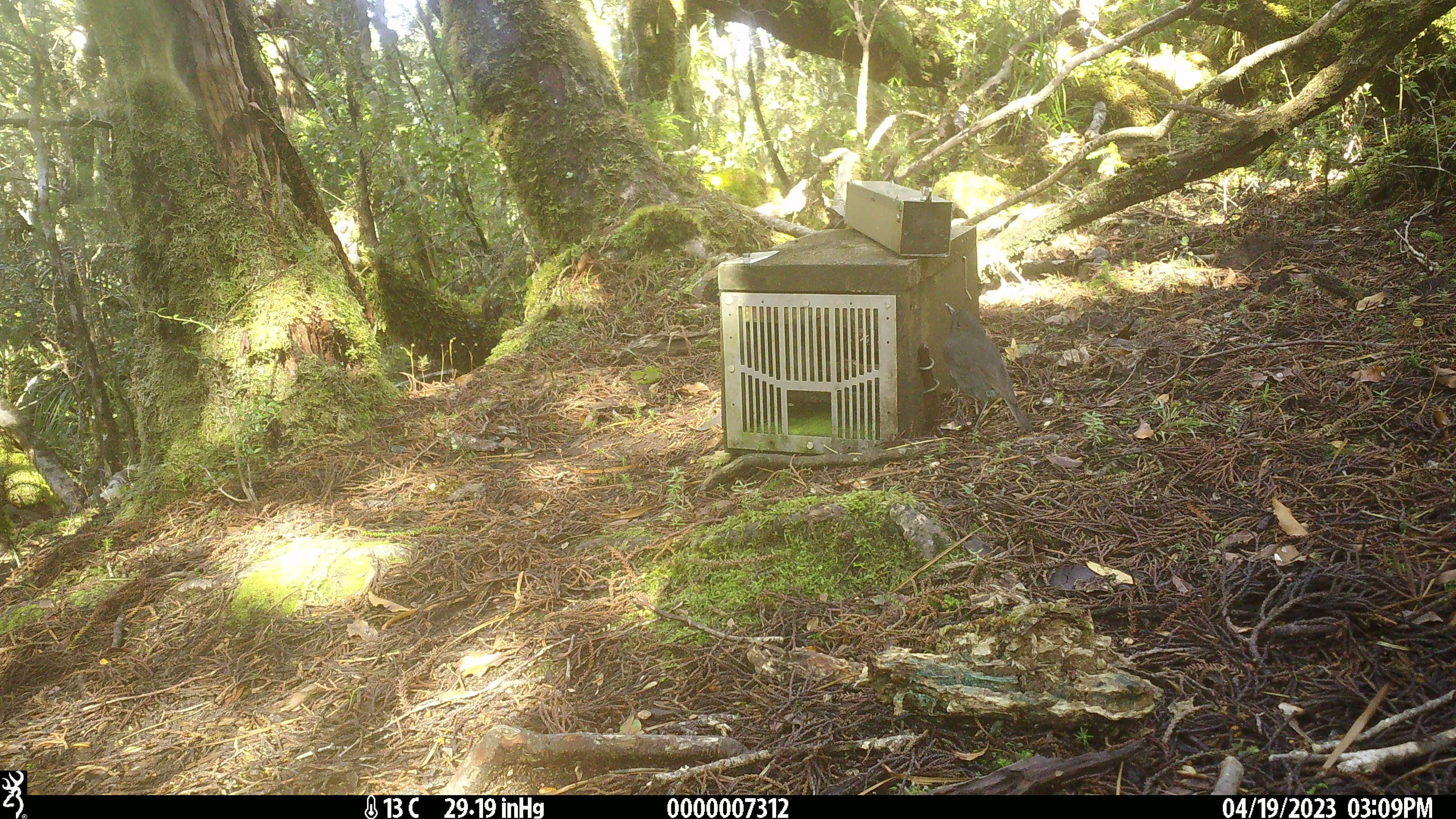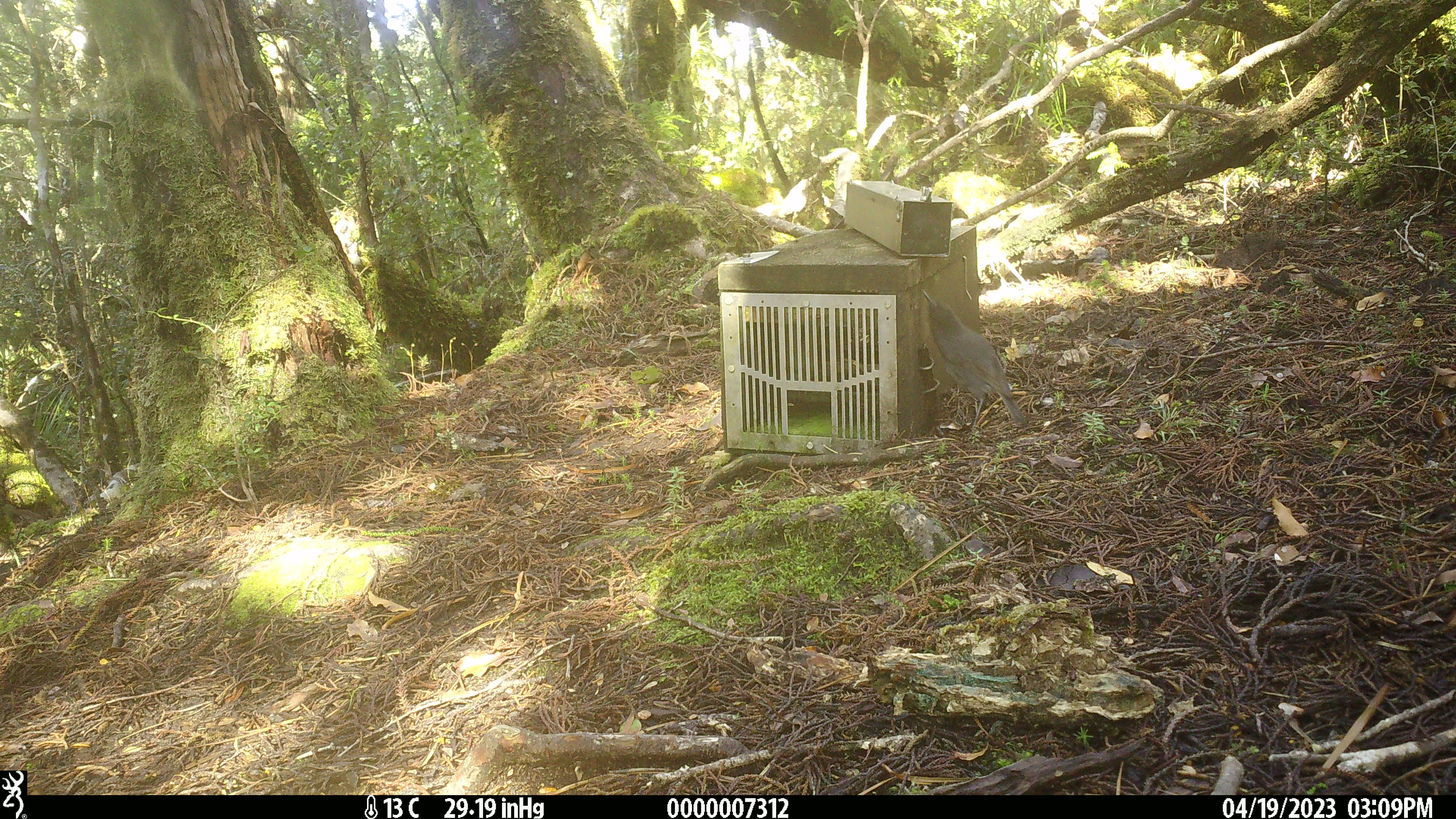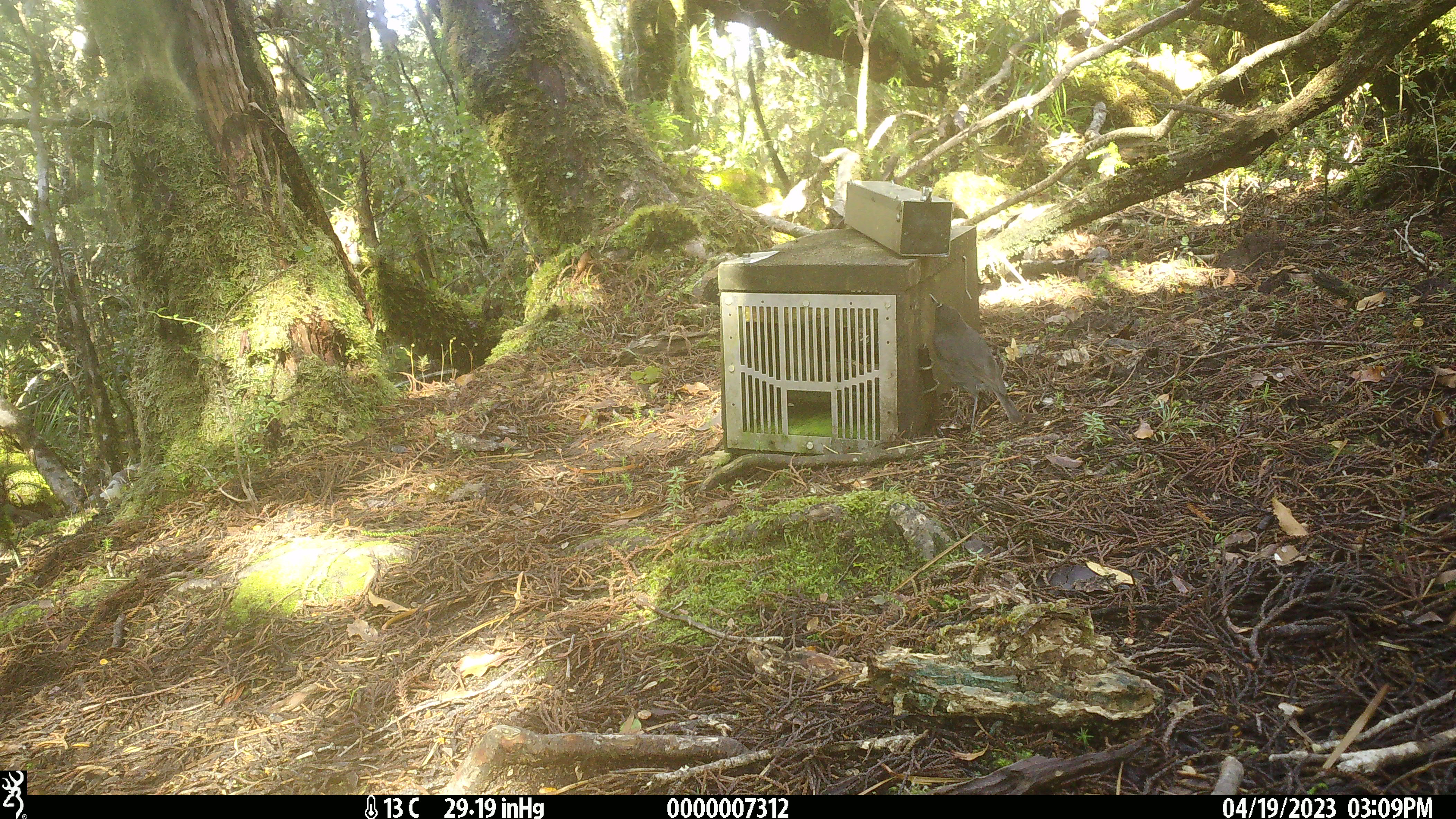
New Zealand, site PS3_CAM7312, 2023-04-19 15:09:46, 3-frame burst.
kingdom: Animalia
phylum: Chordata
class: Aves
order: Passeriformes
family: Petroicidae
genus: Petroica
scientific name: Petroica australis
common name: new zealand robin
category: robin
Robin (new zealand robin) (Petroica australis).